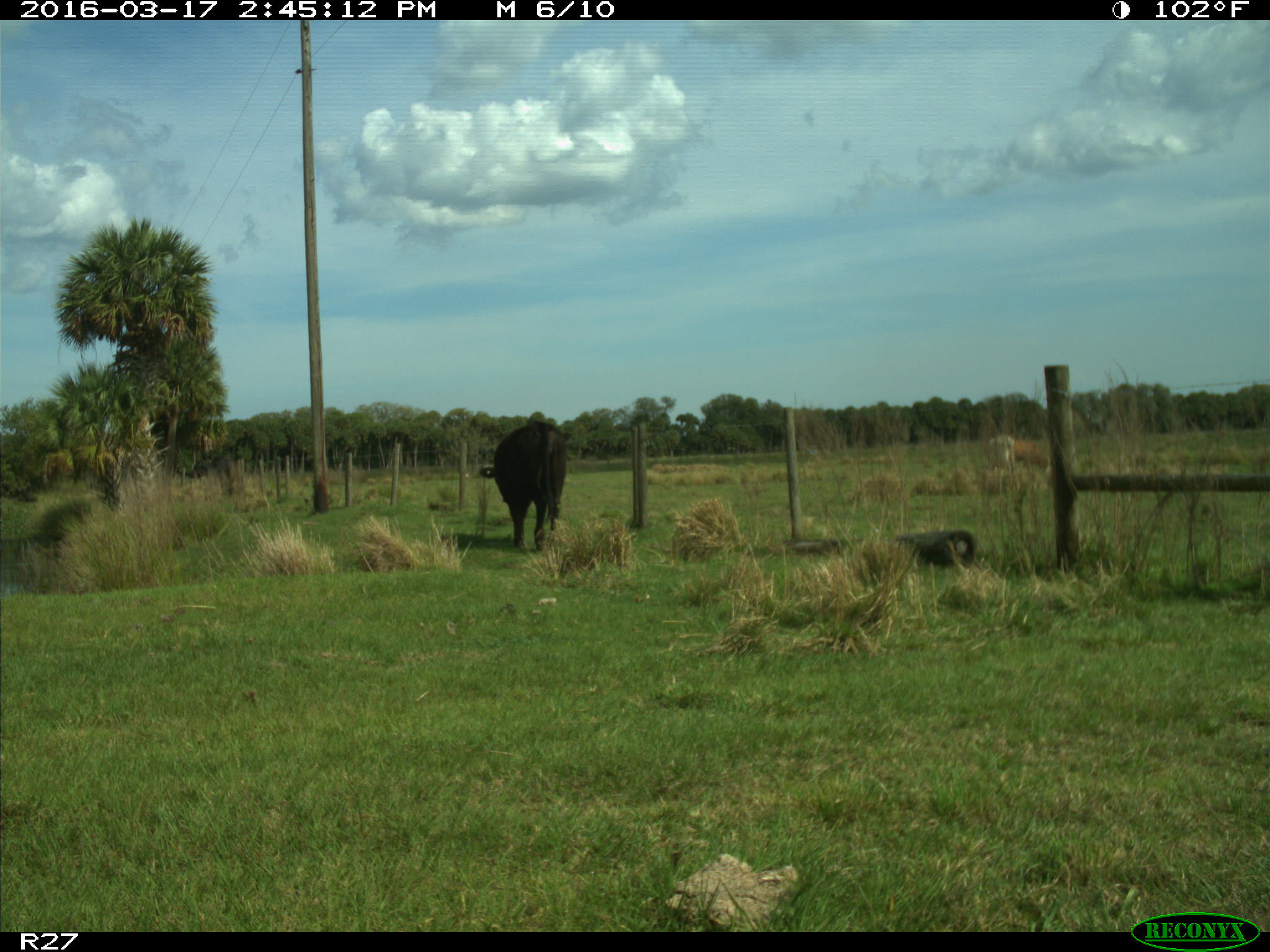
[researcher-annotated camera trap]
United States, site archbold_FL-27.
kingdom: Animalia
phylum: Chordata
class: Mammalia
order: Artiodactyla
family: Bovidae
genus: Bos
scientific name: Bos taurus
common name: domestic cow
Bos taurus (domestic cow).